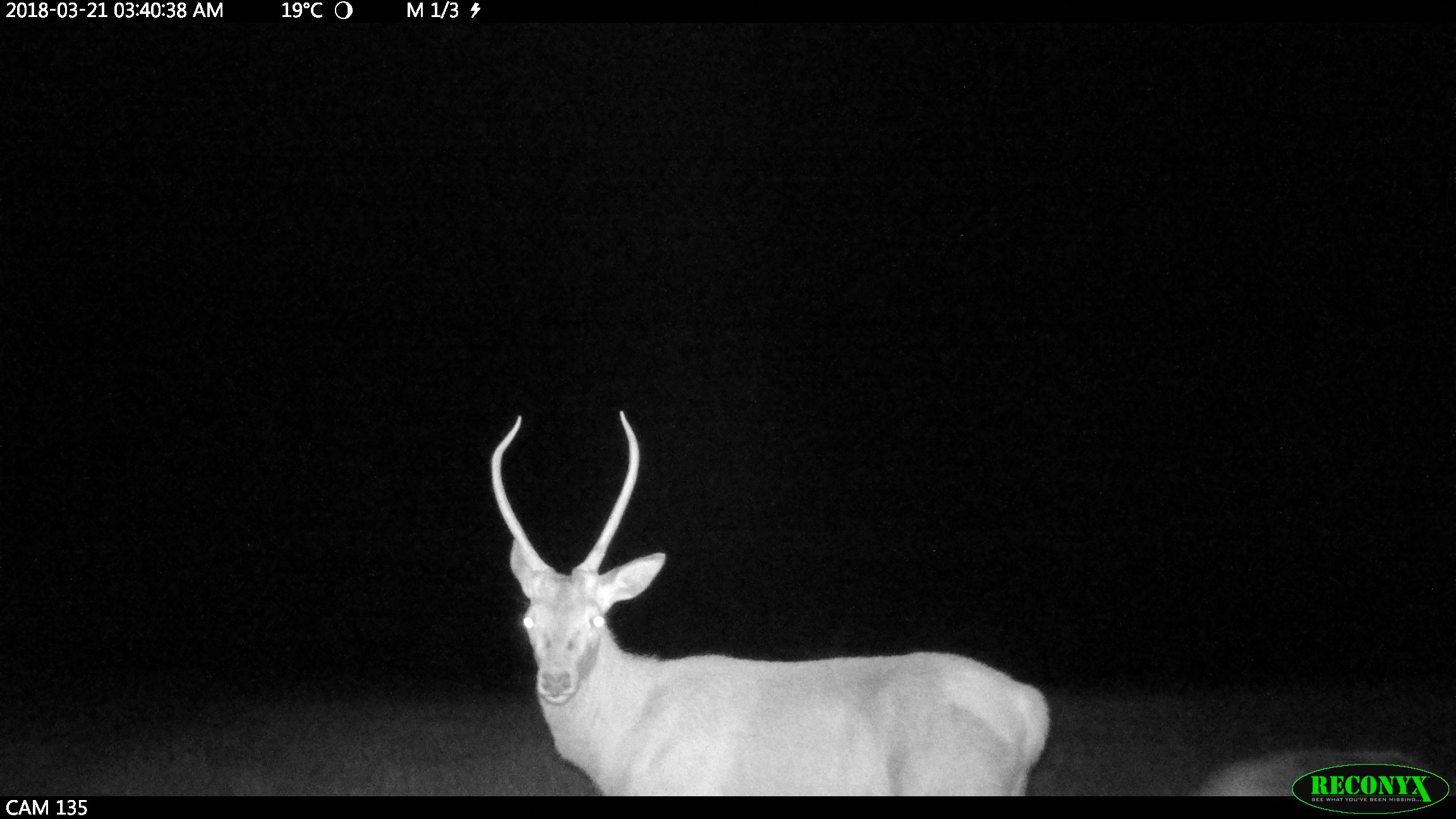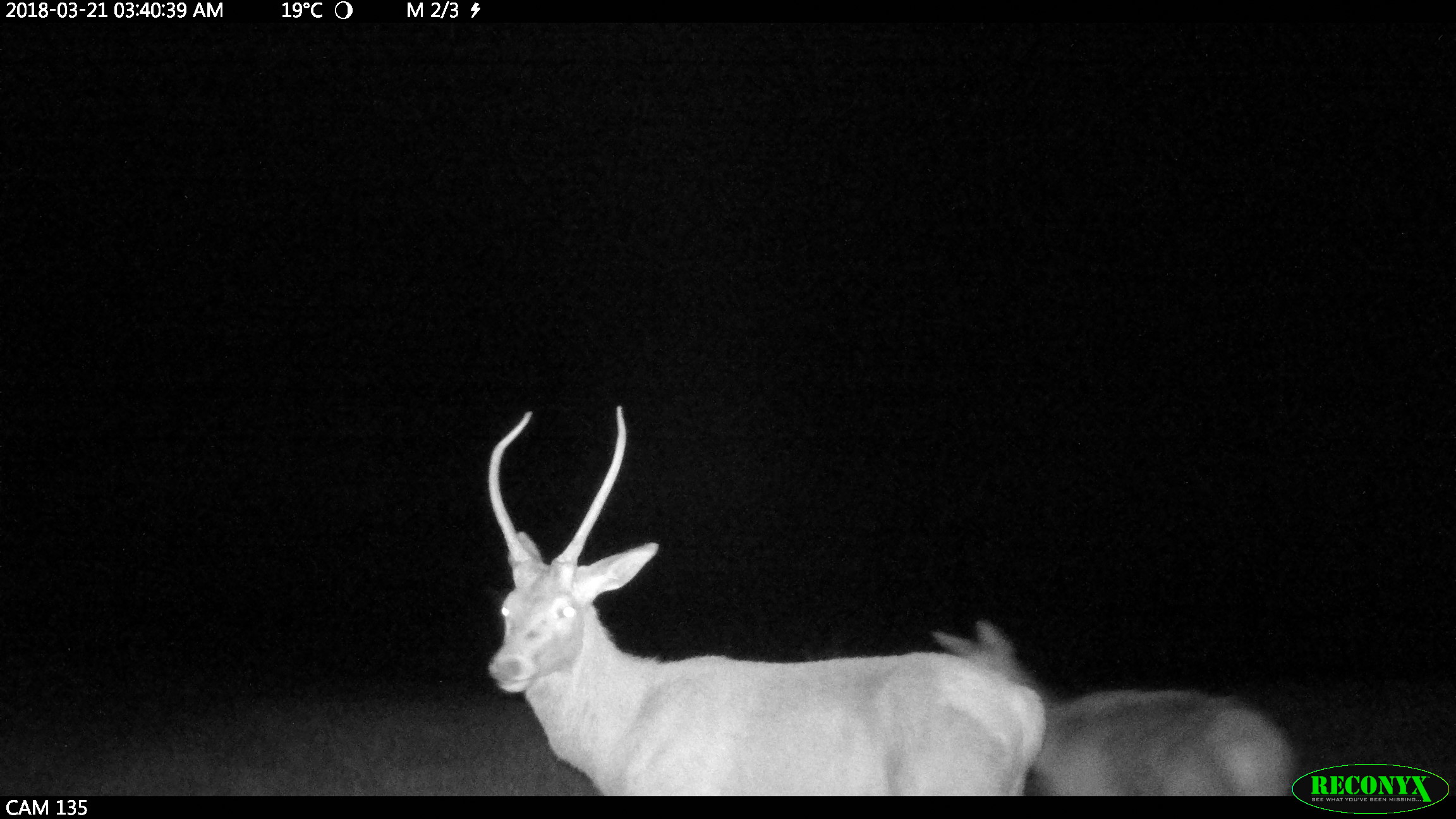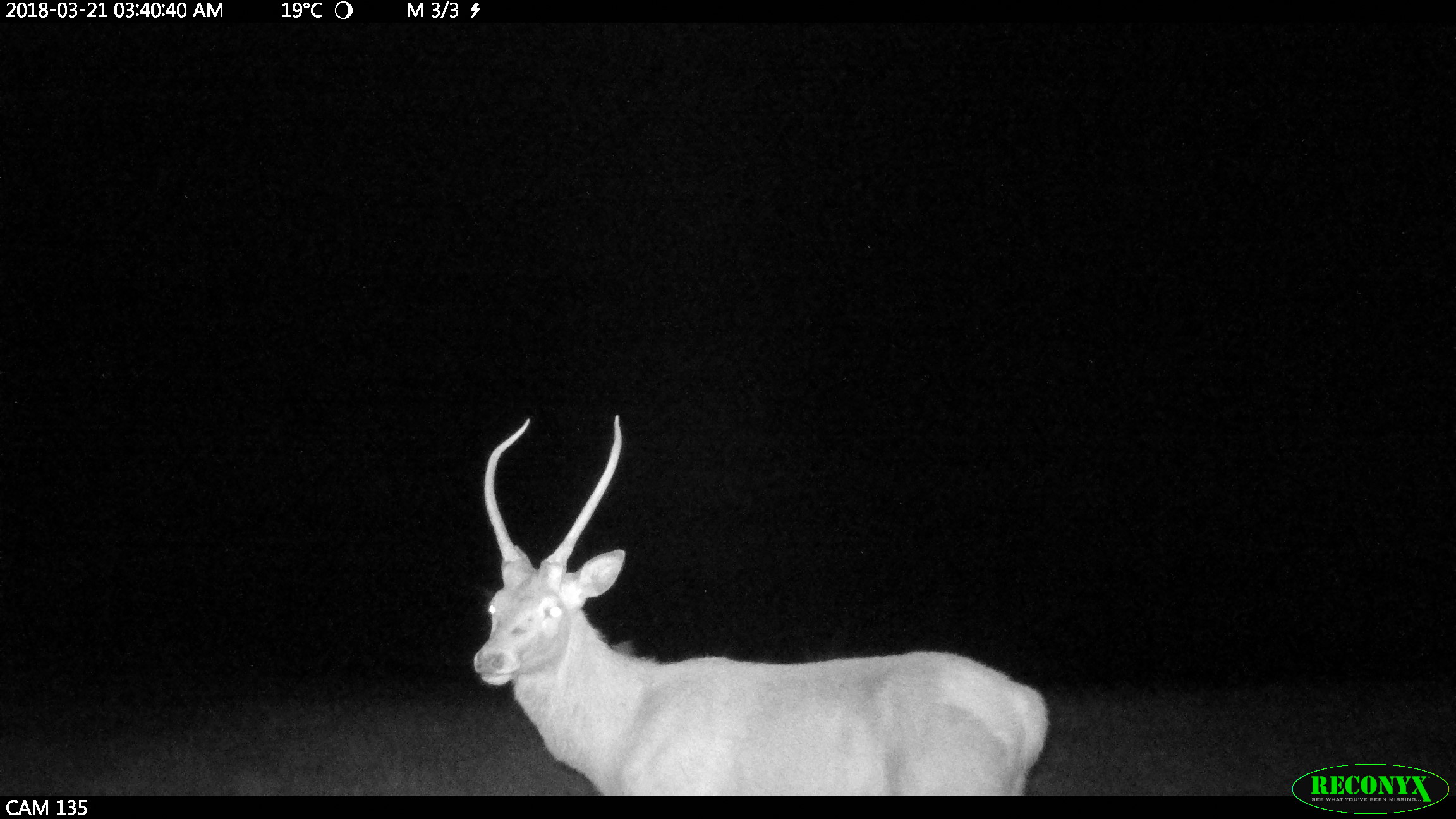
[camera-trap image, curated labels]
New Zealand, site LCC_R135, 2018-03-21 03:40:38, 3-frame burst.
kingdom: Animalia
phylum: Chordata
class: Mammalia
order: Artiodactyla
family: Cervidae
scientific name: Cervidae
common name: deer